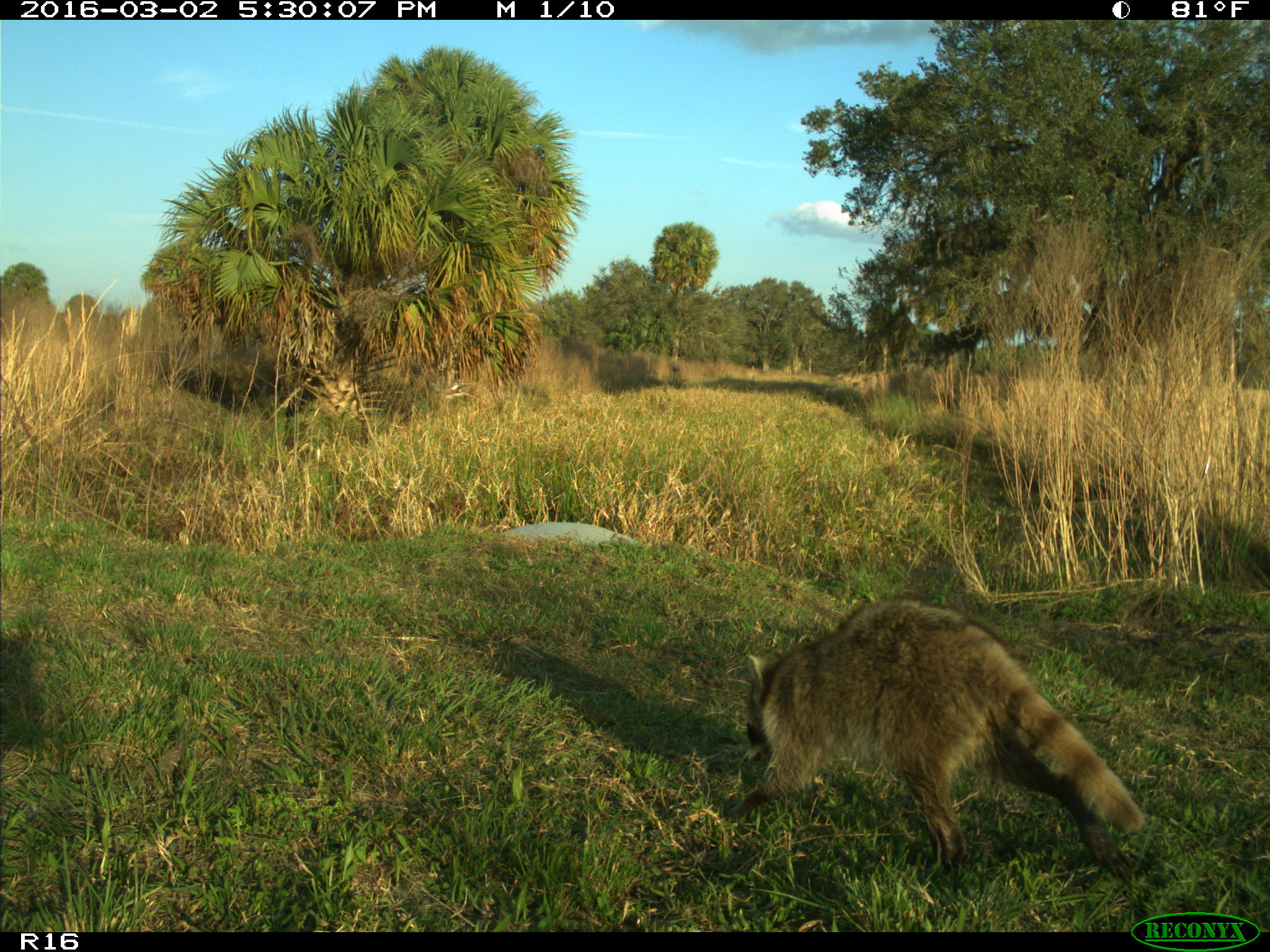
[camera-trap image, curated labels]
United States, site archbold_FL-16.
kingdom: Animalia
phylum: Chordata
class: Mammalia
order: Carnivora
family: Procyonidae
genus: Procyon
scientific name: Procyon lotor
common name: common raccoon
Procyon lotor (common raccoon).